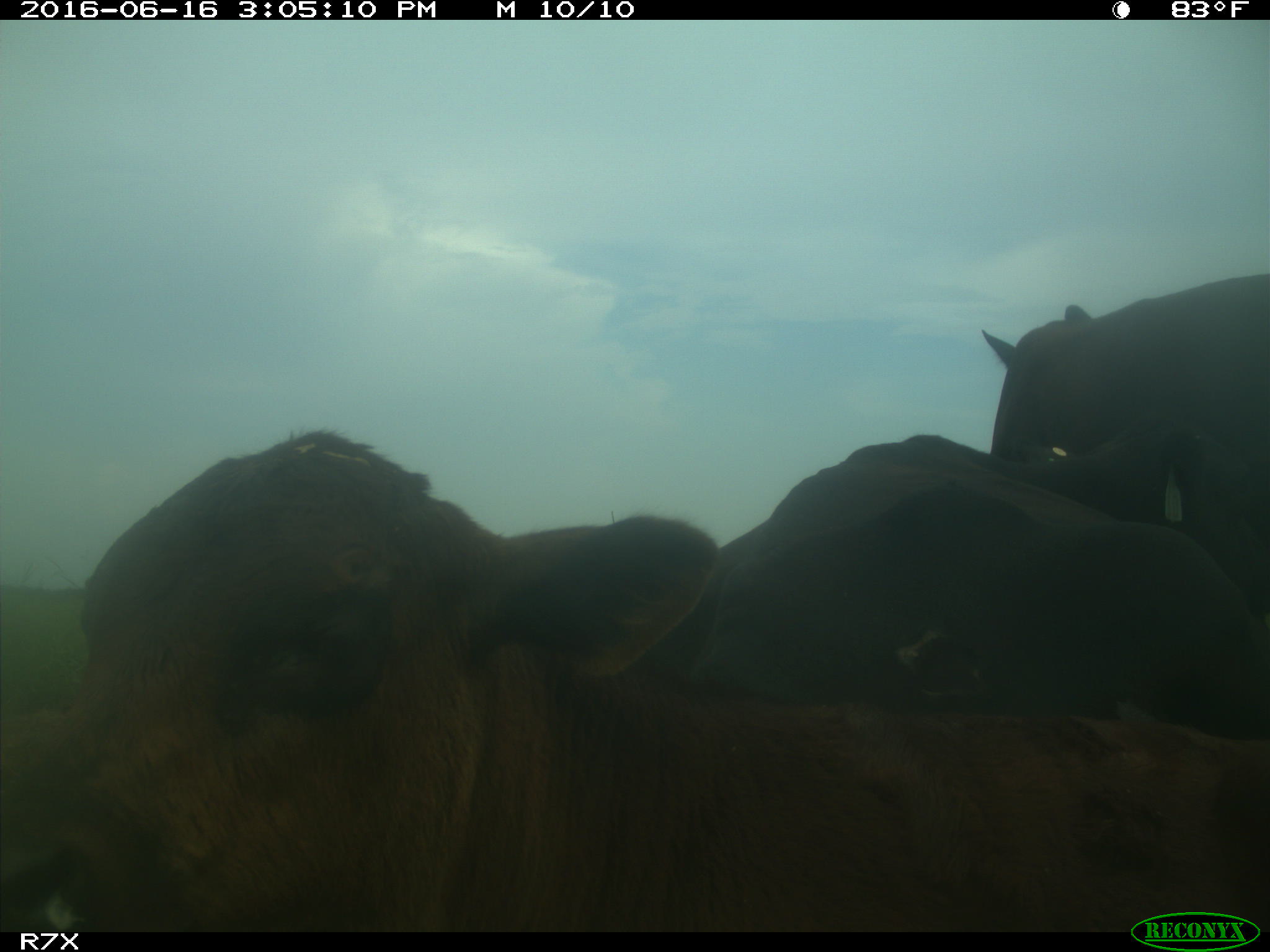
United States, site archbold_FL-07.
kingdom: Animalia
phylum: Chordata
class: Mammalia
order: Artiodactyla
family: Bovidae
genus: Bos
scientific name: Bos taurus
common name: domestic cow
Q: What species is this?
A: Bos taurus (domestic cow).